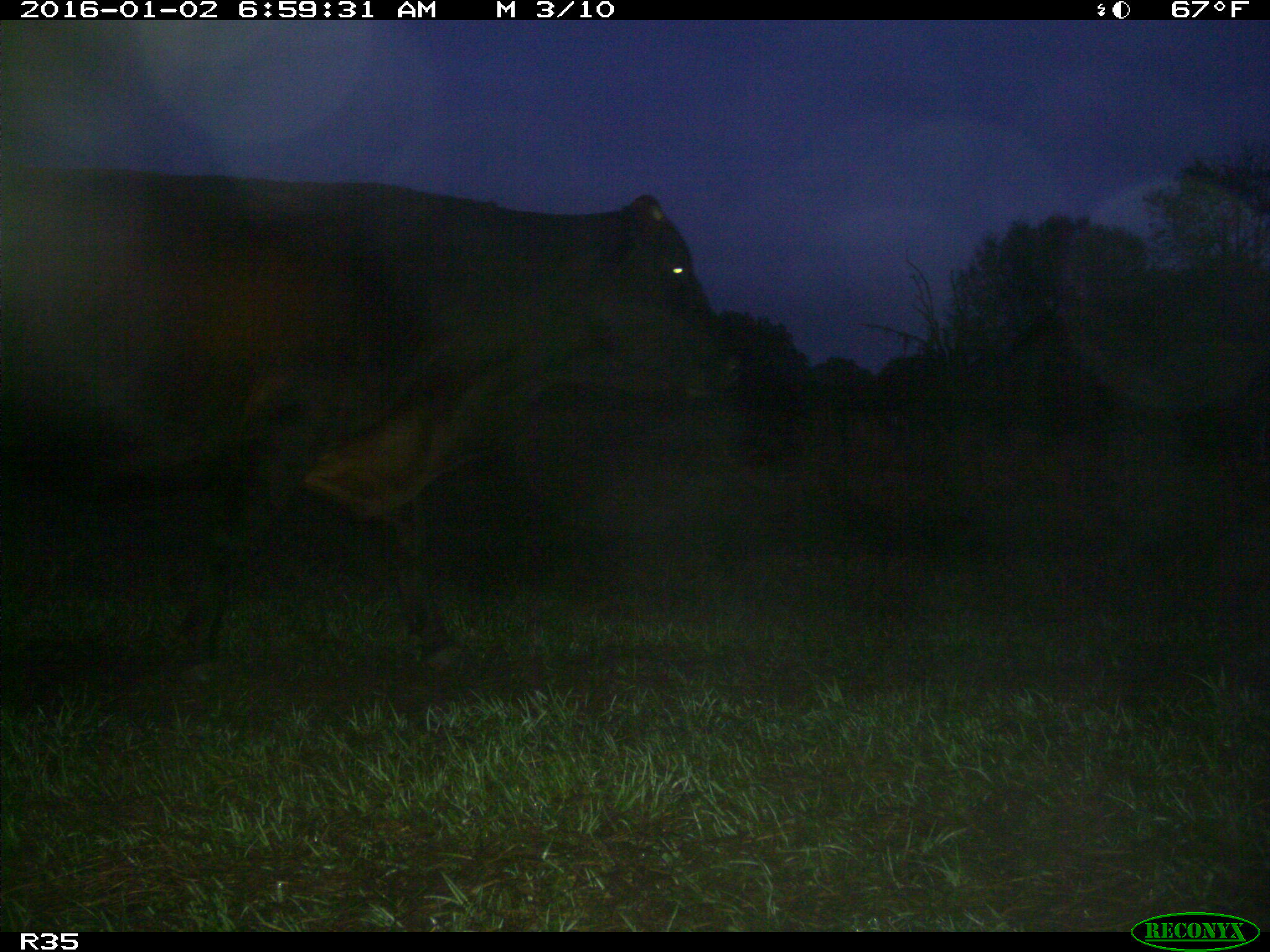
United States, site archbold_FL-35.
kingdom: Animalia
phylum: Chordata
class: Mammalia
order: Artiodactyla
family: Bovidae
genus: Bos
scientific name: Bos taurus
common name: domestic cow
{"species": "Bos taurus (domestic cow)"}